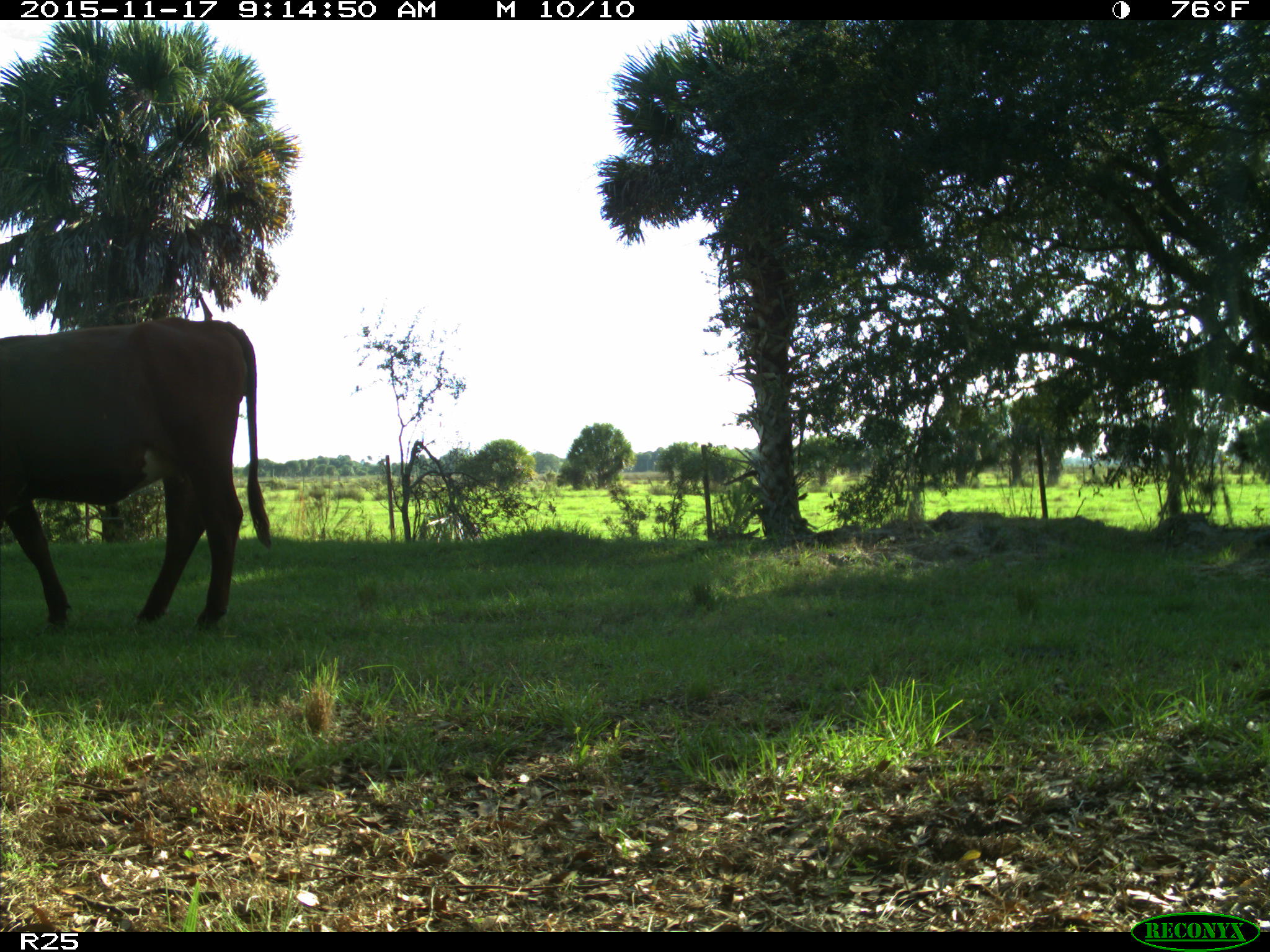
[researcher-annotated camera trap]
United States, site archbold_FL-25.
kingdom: Animalia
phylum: Chordata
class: Mammalia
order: Artiodactyla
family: Bovidae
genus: Bos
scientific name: Bos taurus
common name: domestic cow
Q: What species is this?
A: Bos taurus (domestic cow).